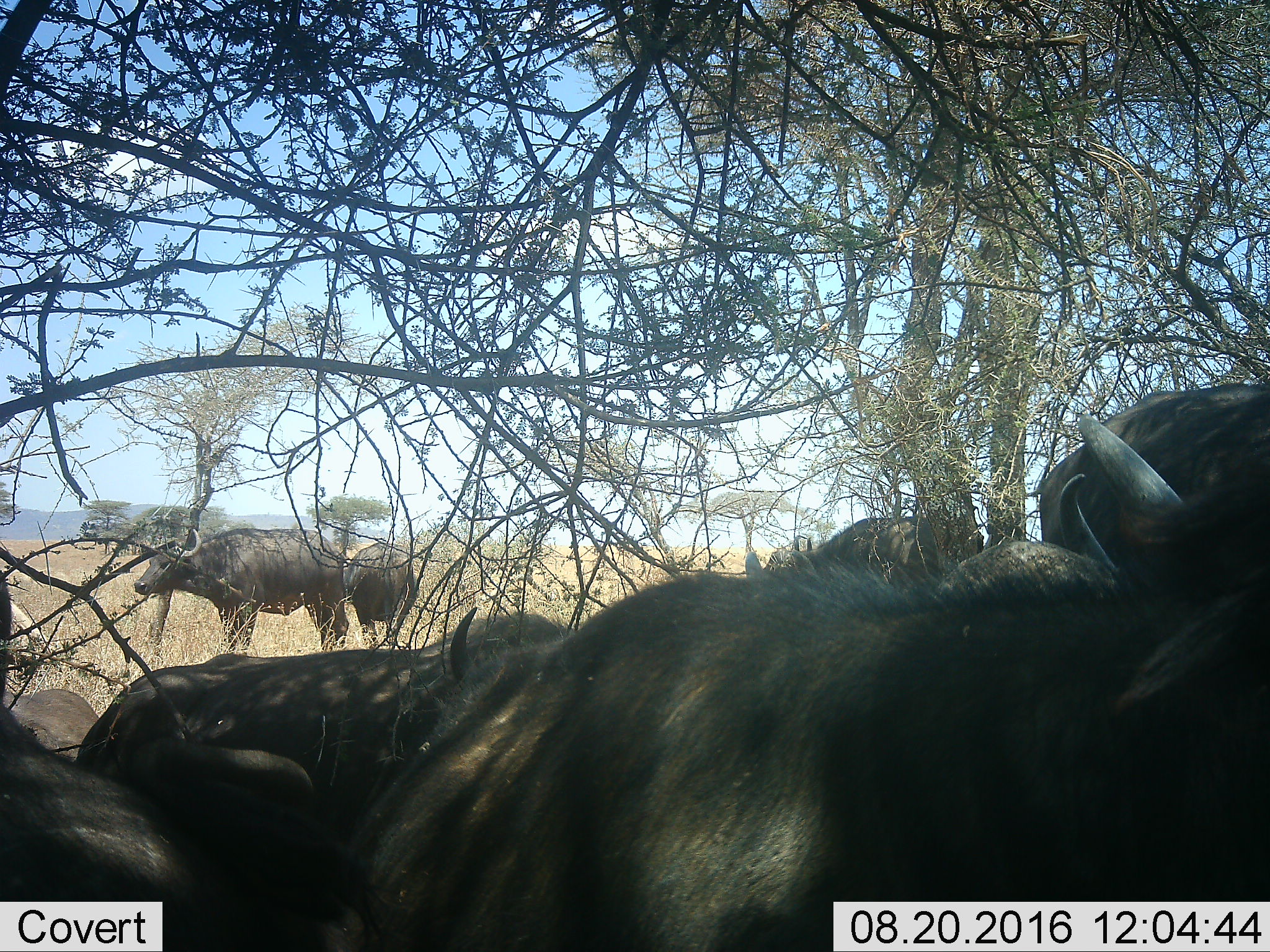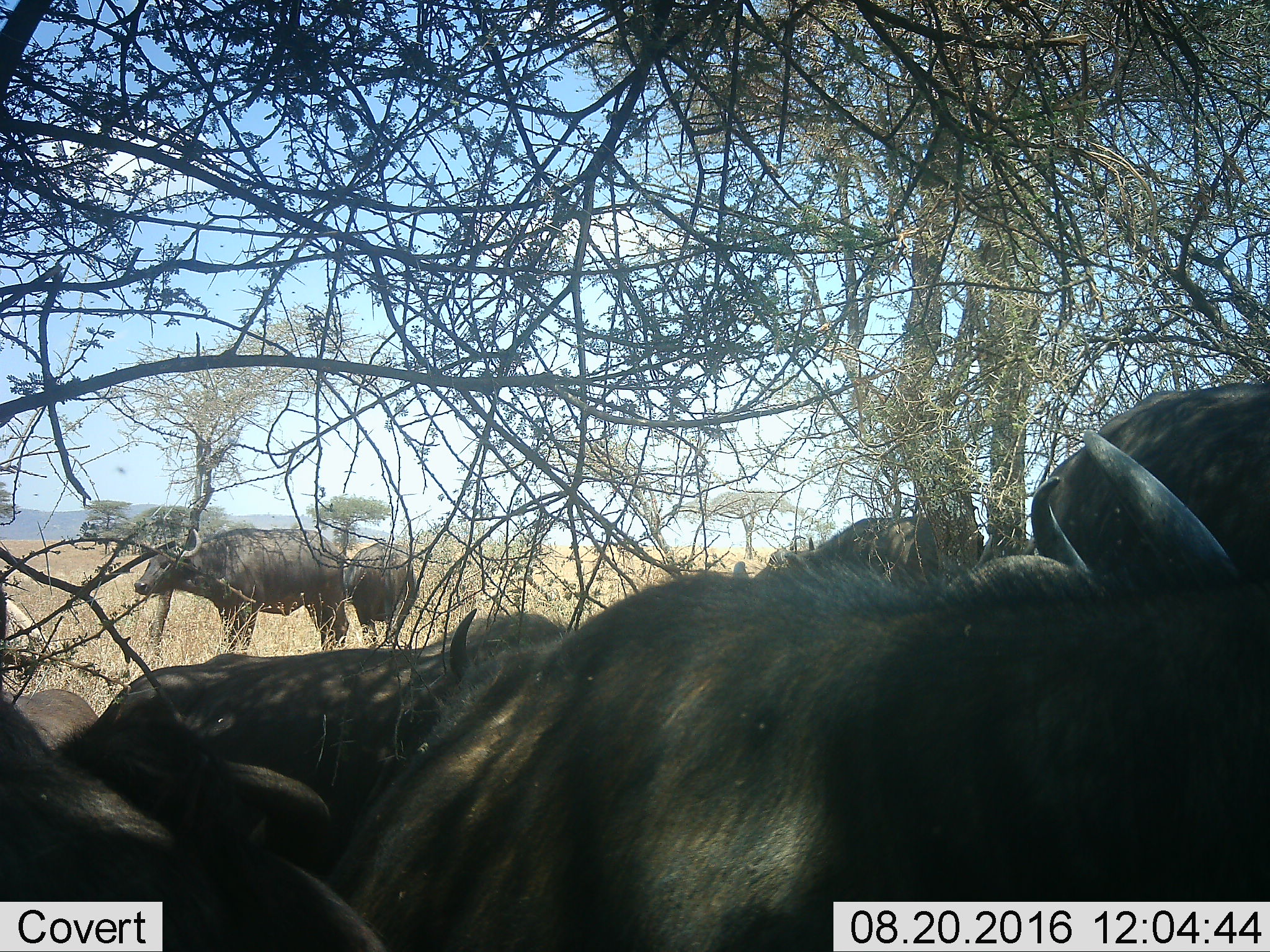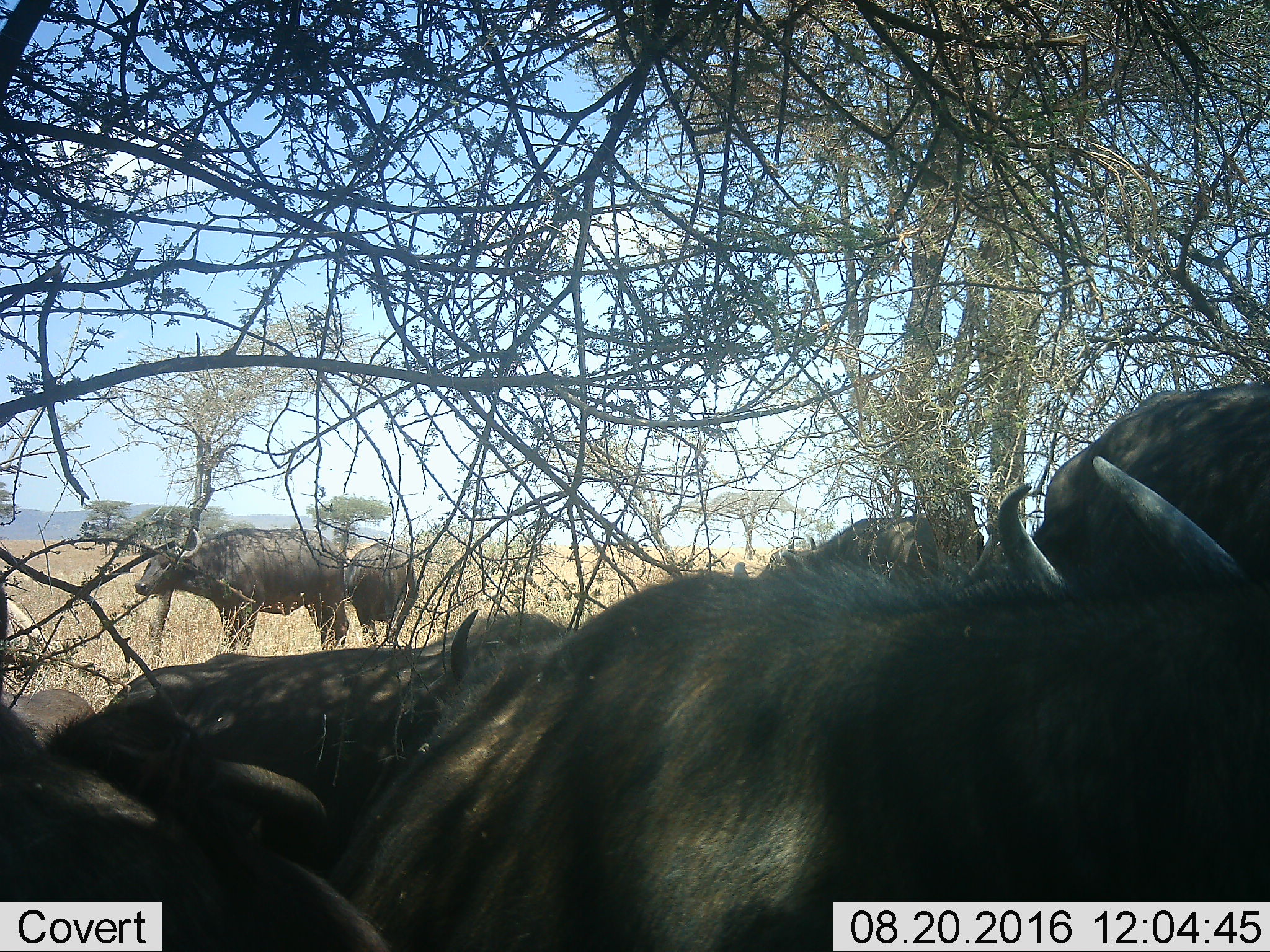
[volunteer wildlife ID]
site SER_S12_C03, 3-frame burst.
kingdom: Animalia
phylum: Chordata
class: Mammalia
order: Artiodactyla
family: Bovidae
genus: Syncerus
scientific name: Syncerus caffer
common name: african buffalo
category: buffalo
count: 11-50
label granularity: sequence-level